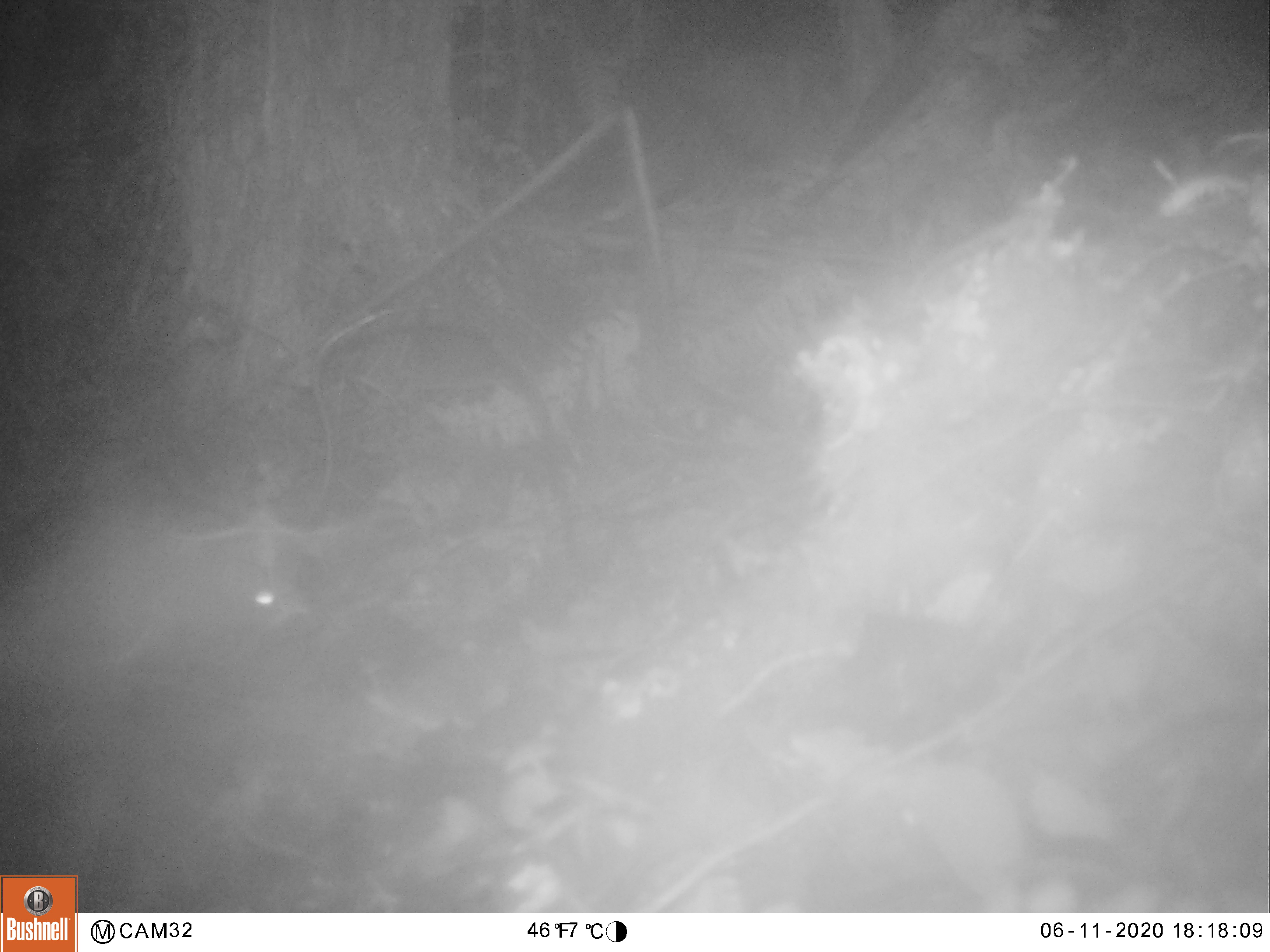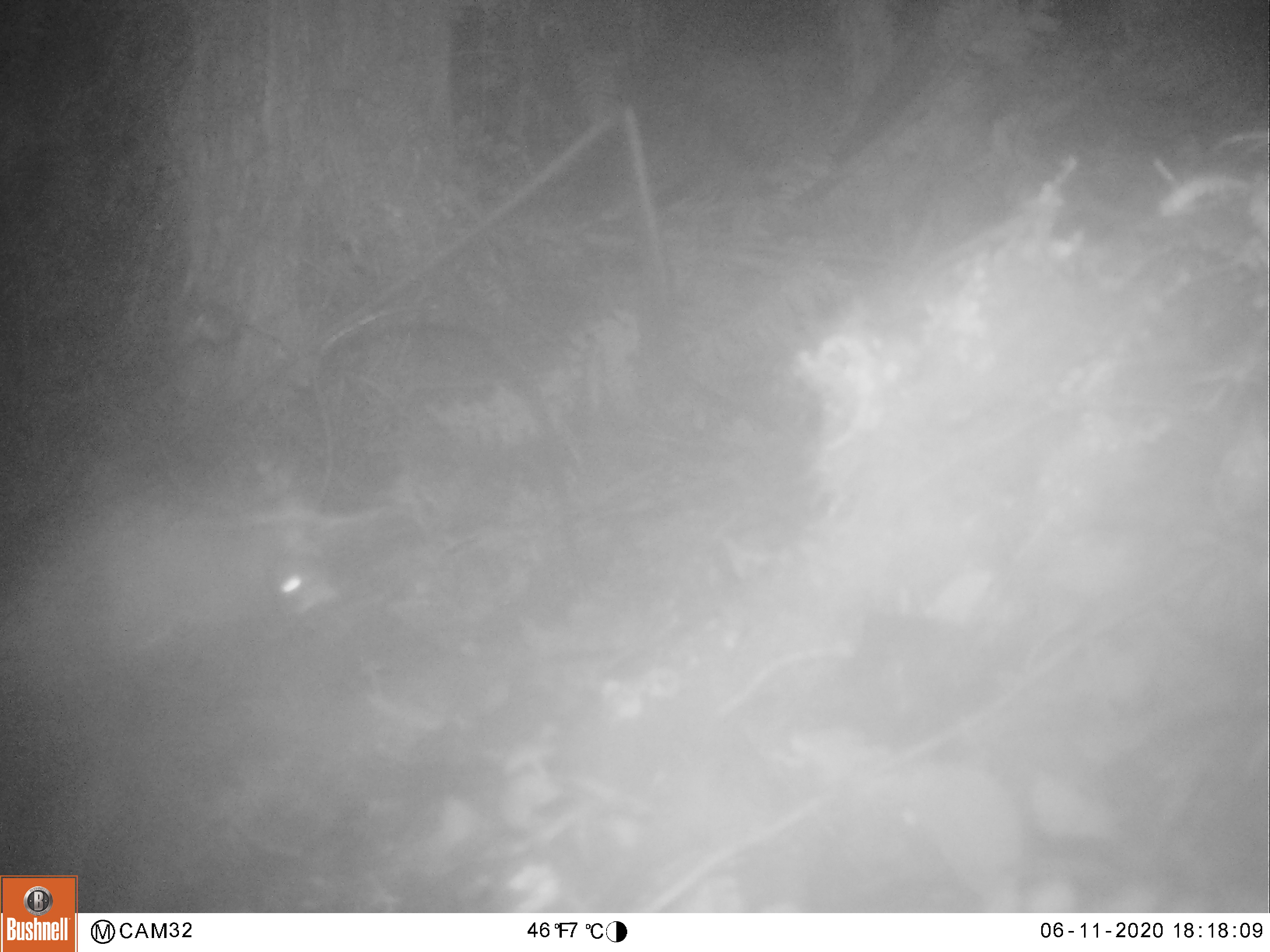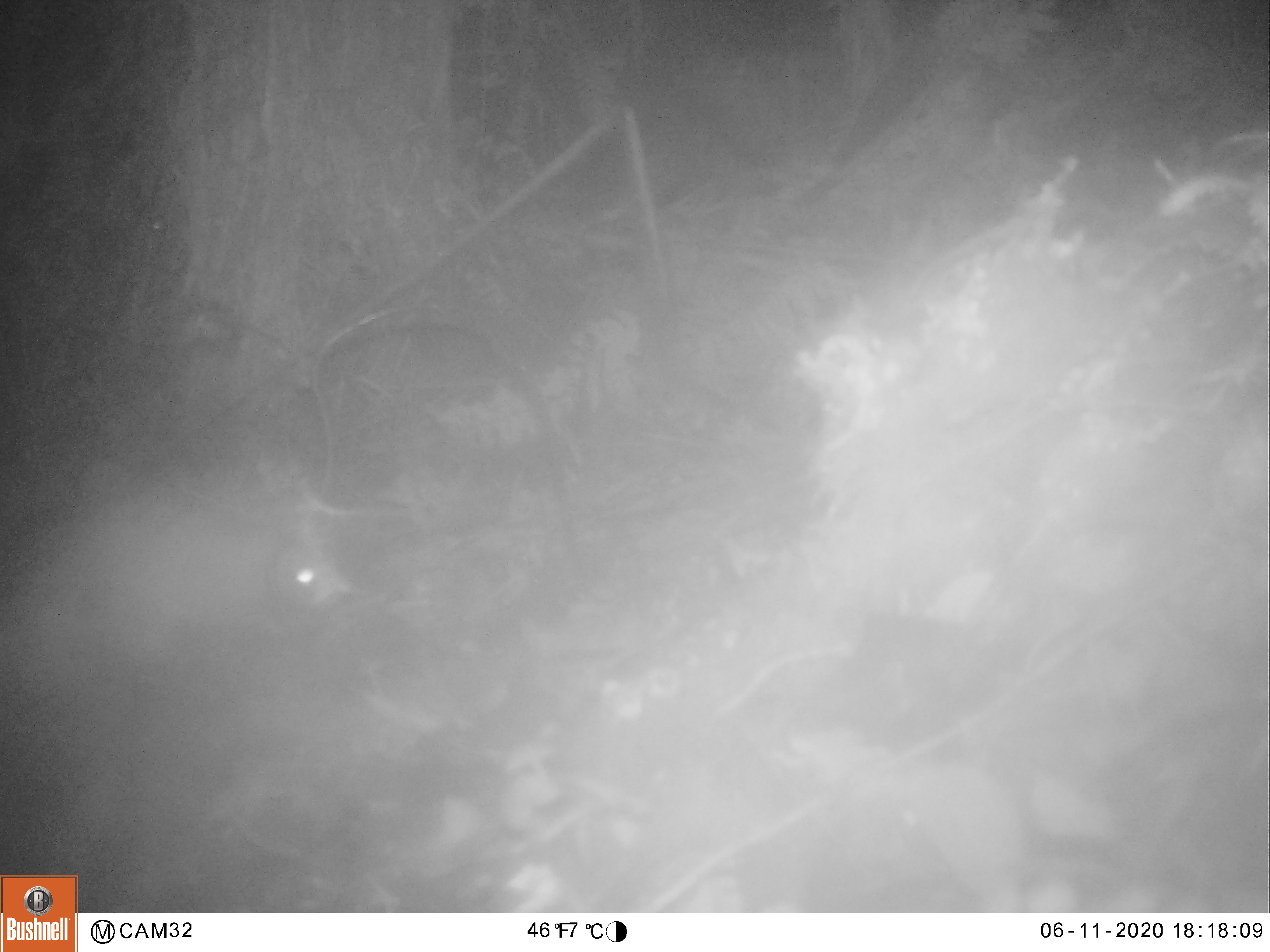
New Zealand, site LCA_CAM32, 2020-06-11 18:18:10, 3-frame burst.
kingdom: Animalia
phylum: Chordata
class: Mammalia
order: Rodentia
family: Muridae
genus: Rattus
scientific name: Rattus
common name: rat